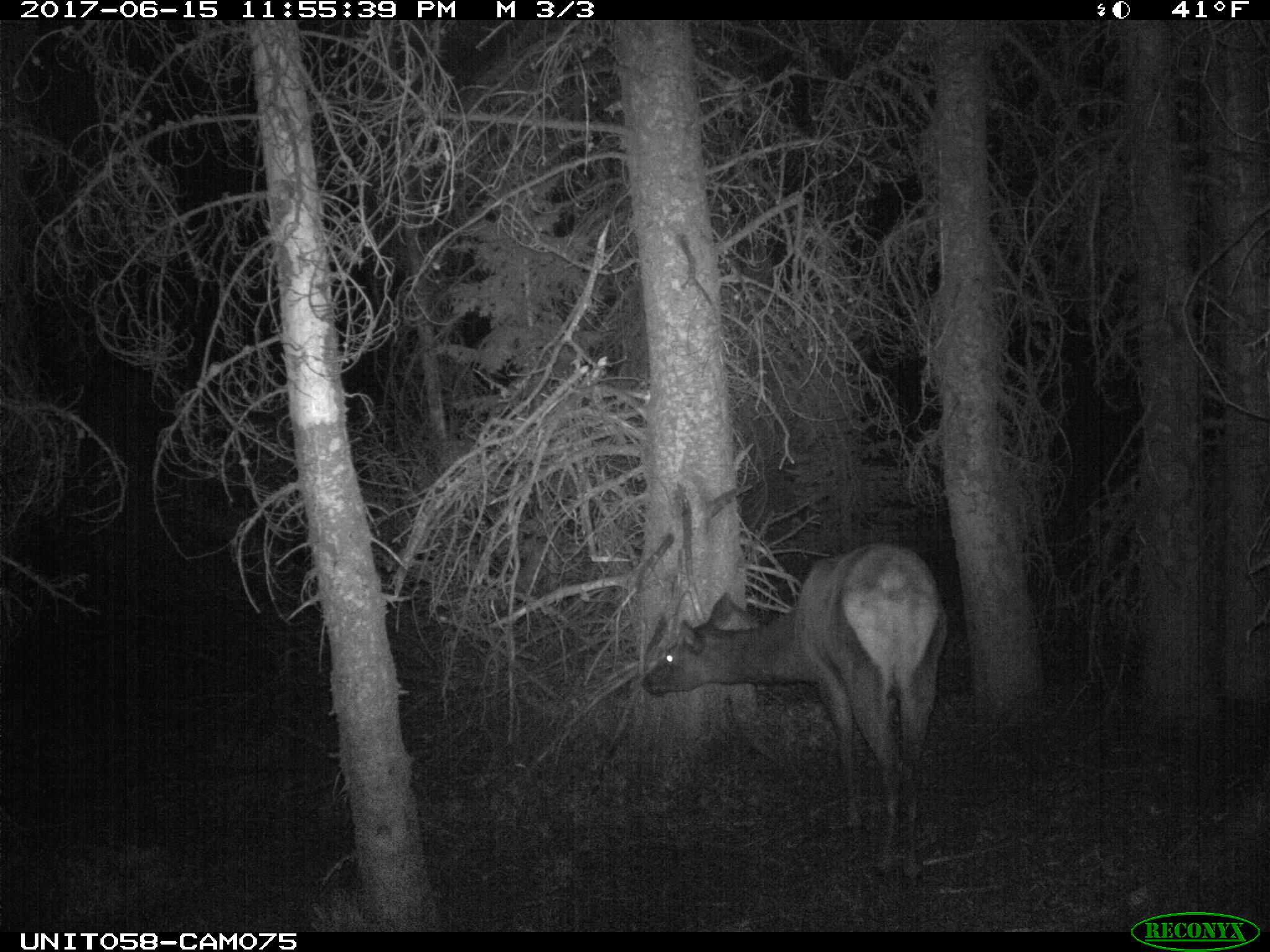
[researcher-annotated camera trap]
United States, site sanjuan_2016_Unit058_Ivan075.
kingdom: Animalia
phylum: Chordata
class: Mammalia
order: Artiodactyla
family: Cervidae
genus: Cervus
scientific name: Cervus elaphus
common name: red deer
Cervus elaphus (red deer).